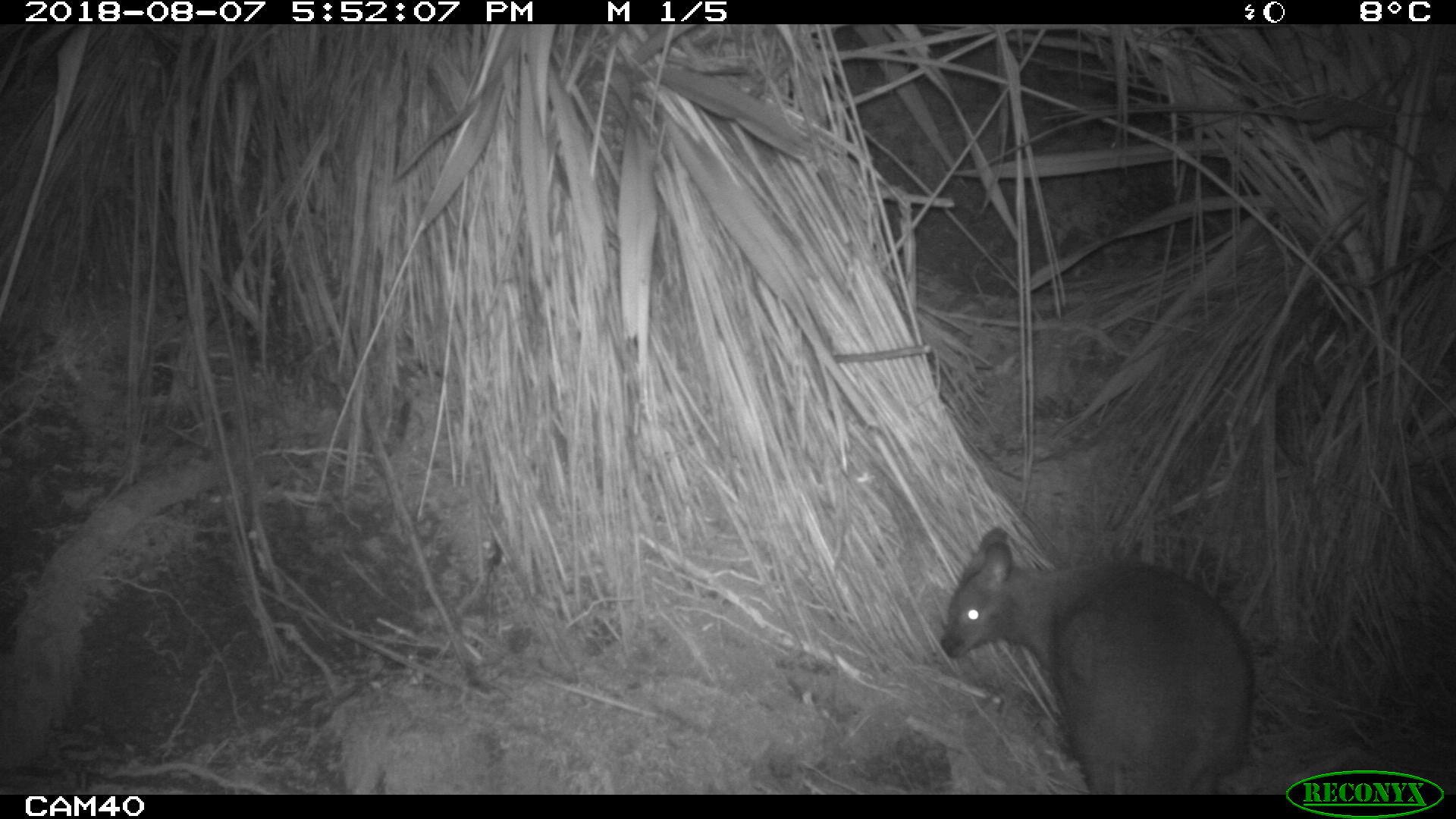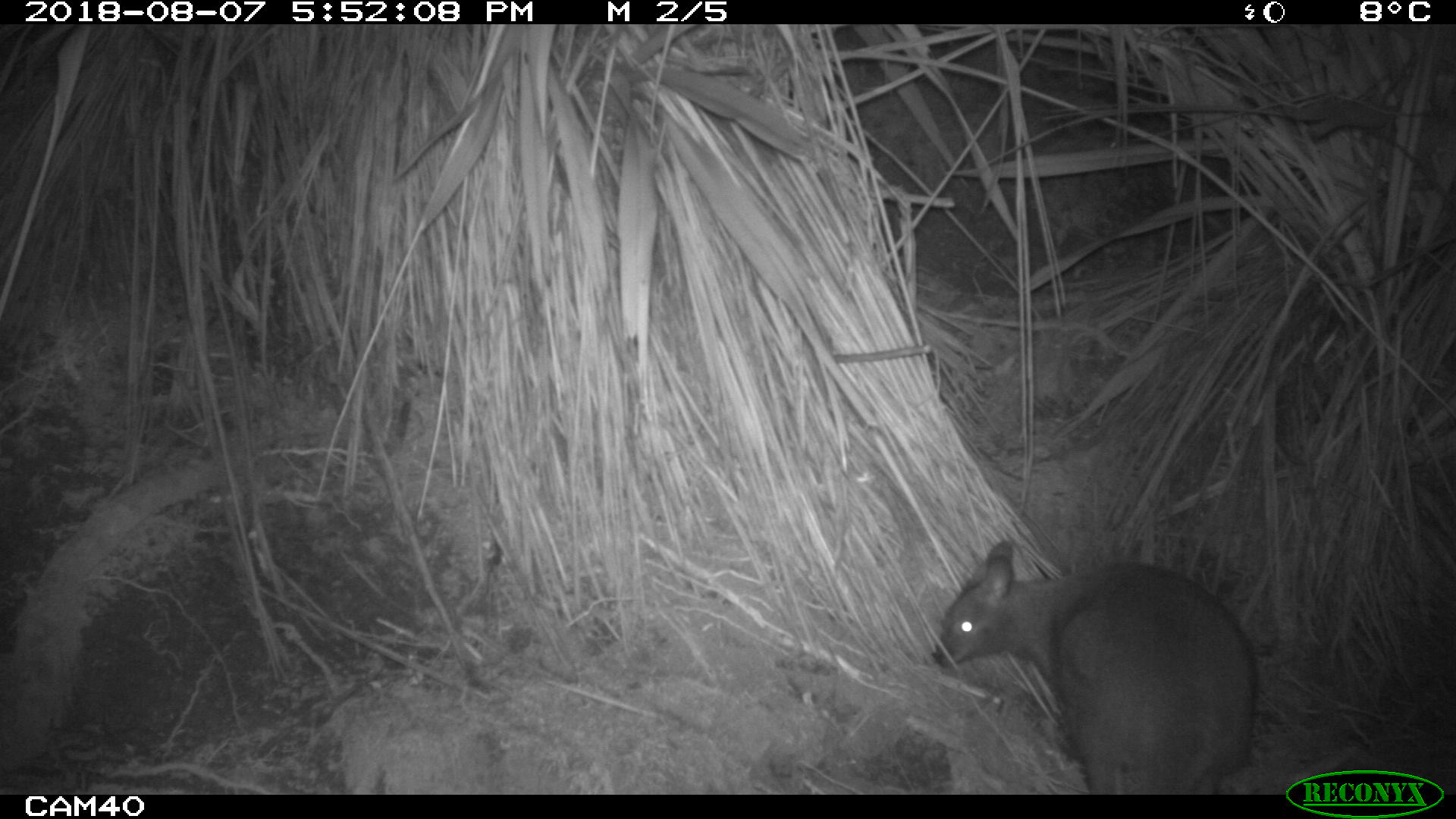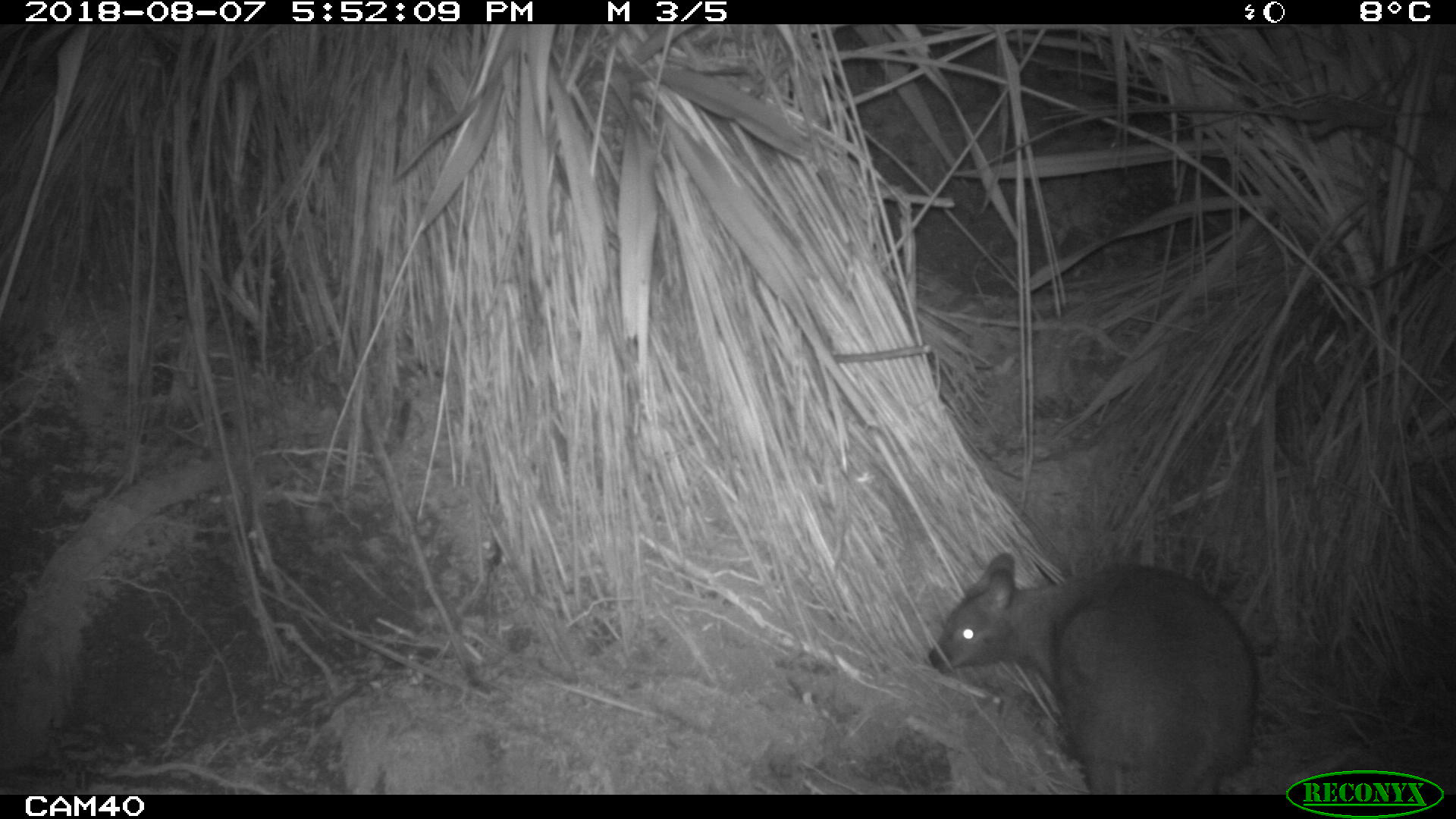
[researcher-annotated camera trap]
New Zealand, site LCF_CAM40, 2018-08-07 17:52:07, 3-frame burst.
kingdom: Animalia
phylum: Chordata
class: Mammalia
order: Diprotodontia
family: Macropodidae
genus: Notamacropus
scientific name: Notamacropus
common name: wallaby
Wallaby (Notamacropus).